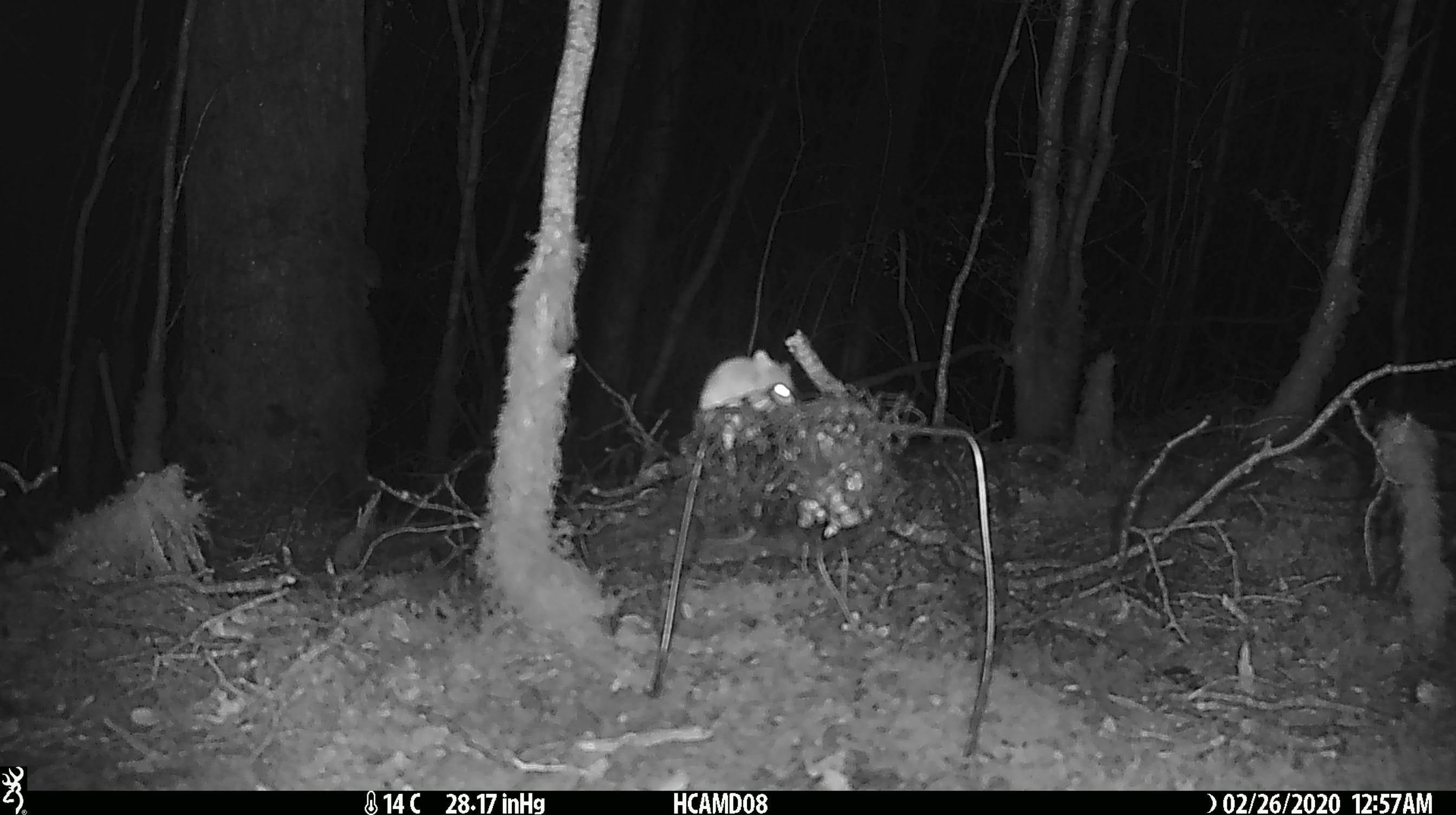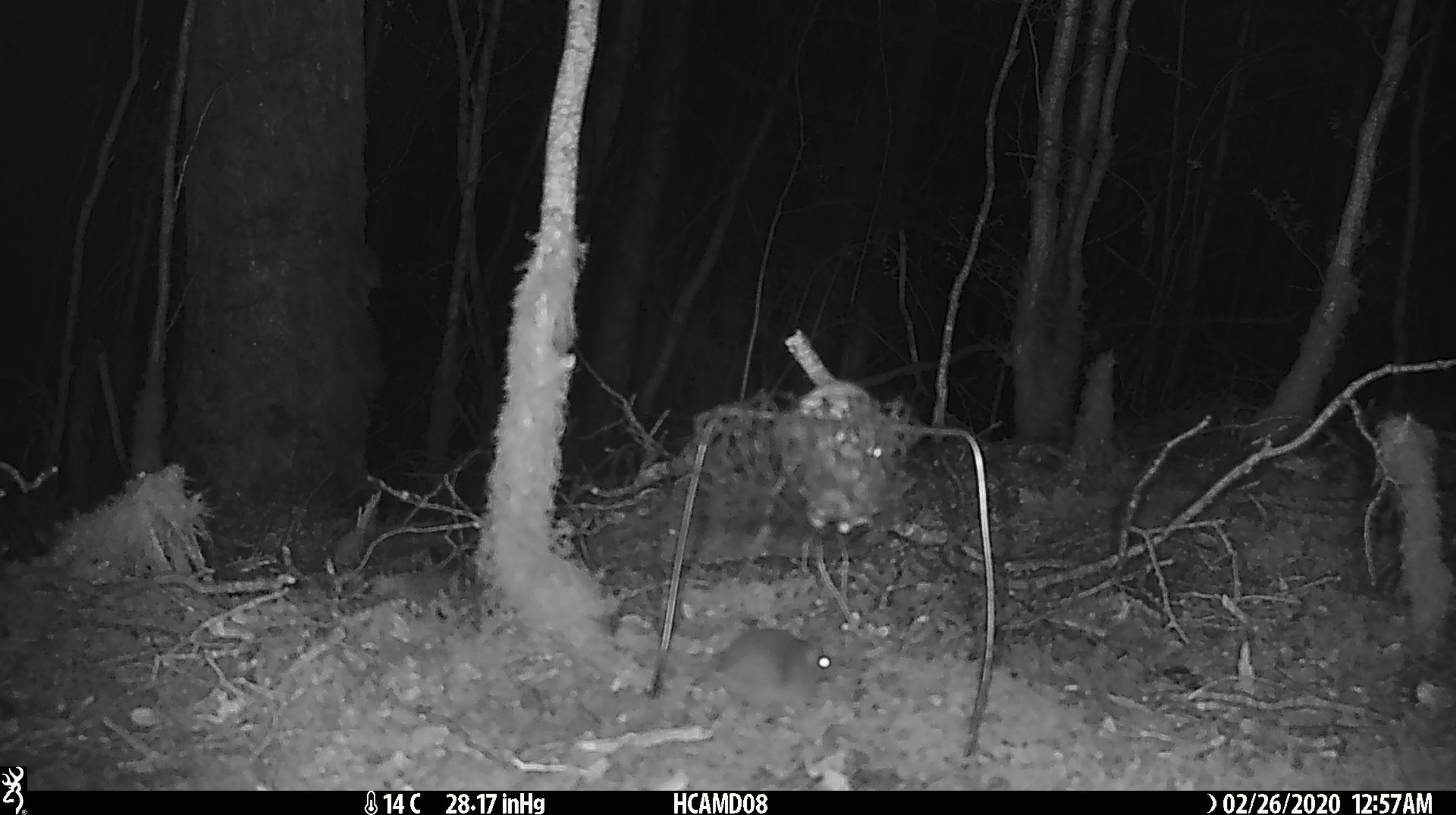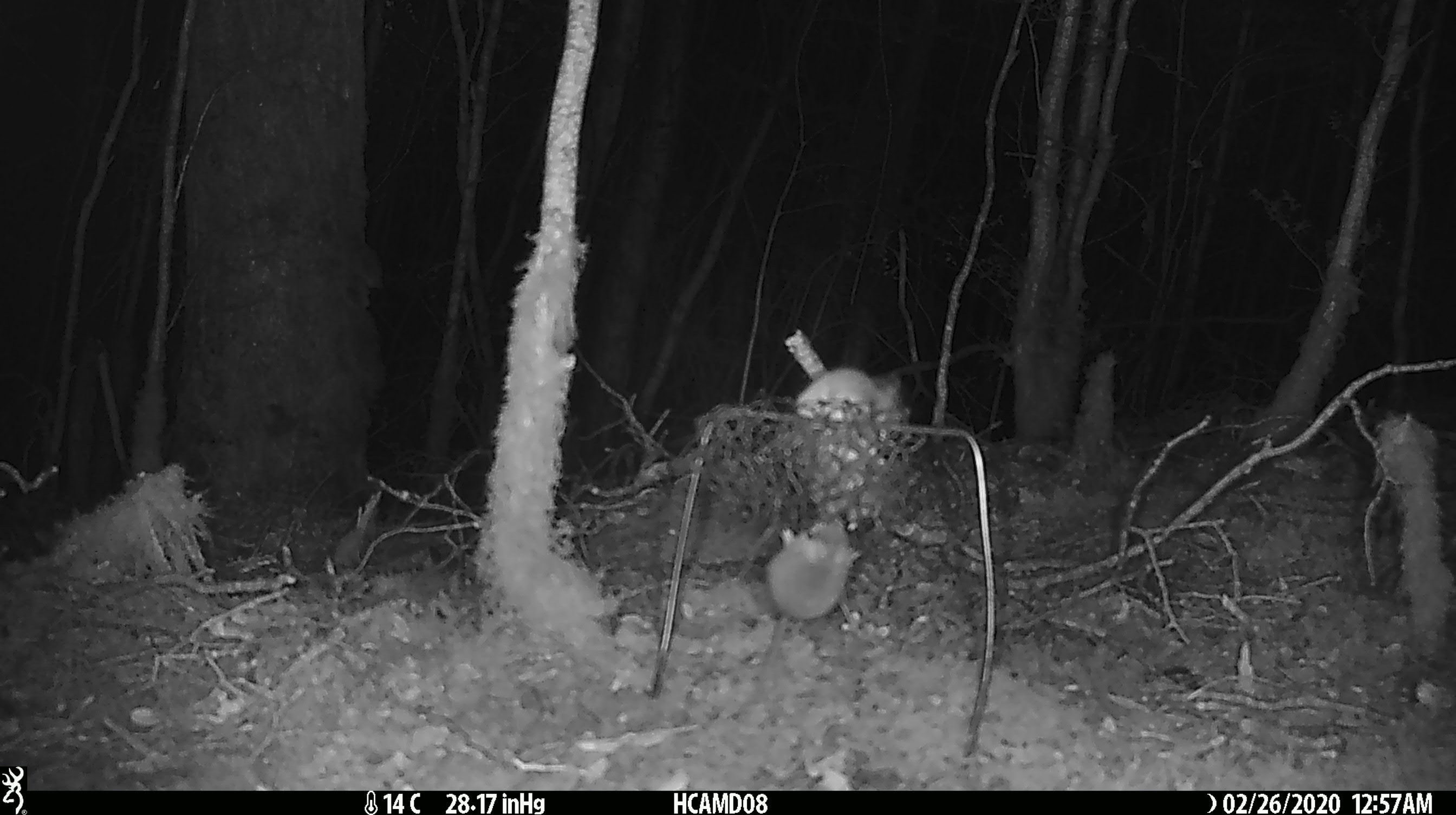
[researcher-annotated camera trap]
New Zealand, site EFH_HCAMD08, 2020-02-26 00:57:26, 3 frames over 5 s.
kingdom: Animalia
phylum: Chordata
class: Mammalia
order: Rodentia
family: Muridae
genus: Mus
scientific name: Mus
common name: mouse